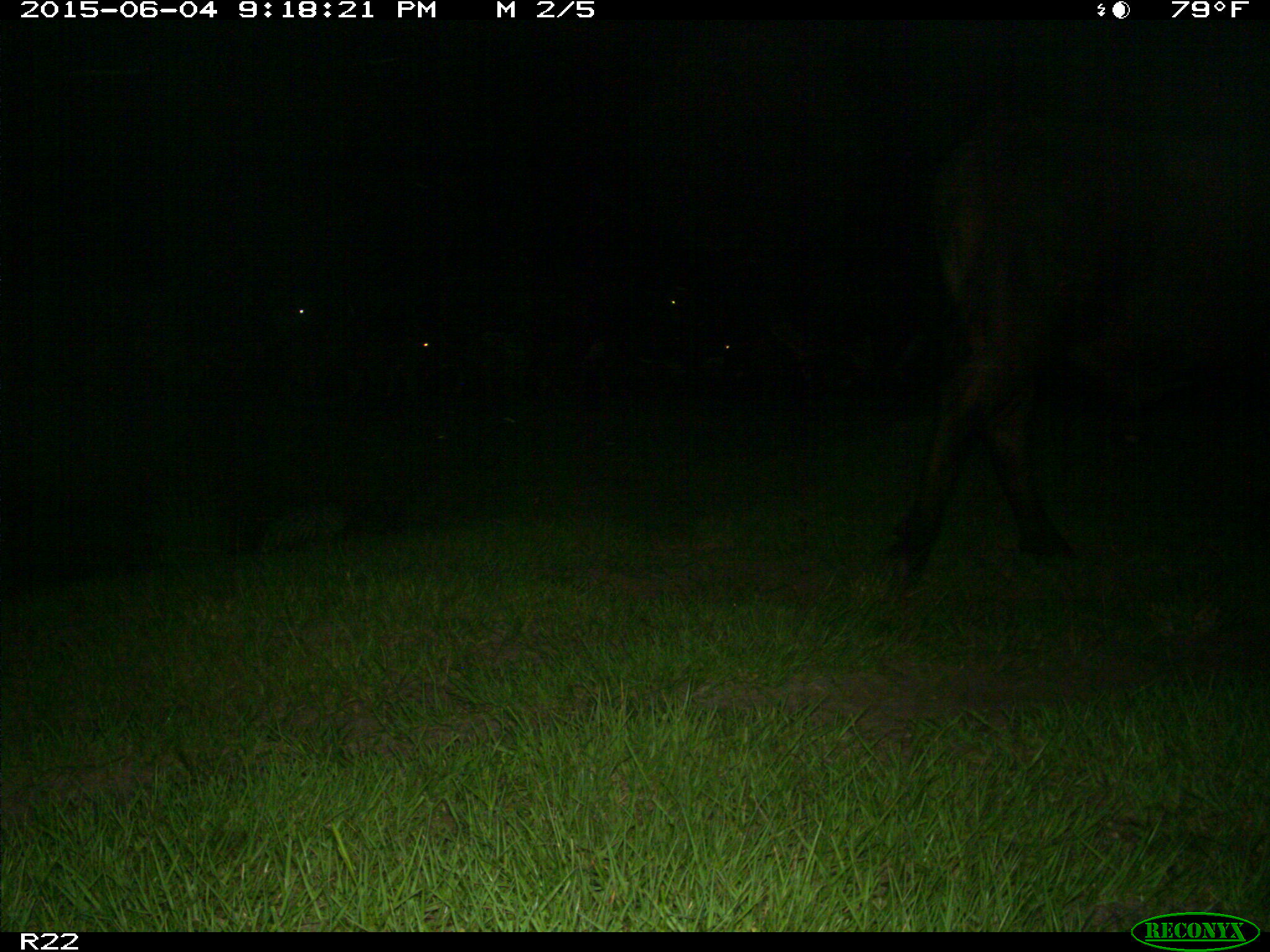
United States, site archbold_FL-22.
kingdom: Animalia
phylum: Chordata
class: Mammalia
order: Artiodactyla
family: Bovidae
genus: Bos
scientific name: Bos taurus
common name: domestic cow